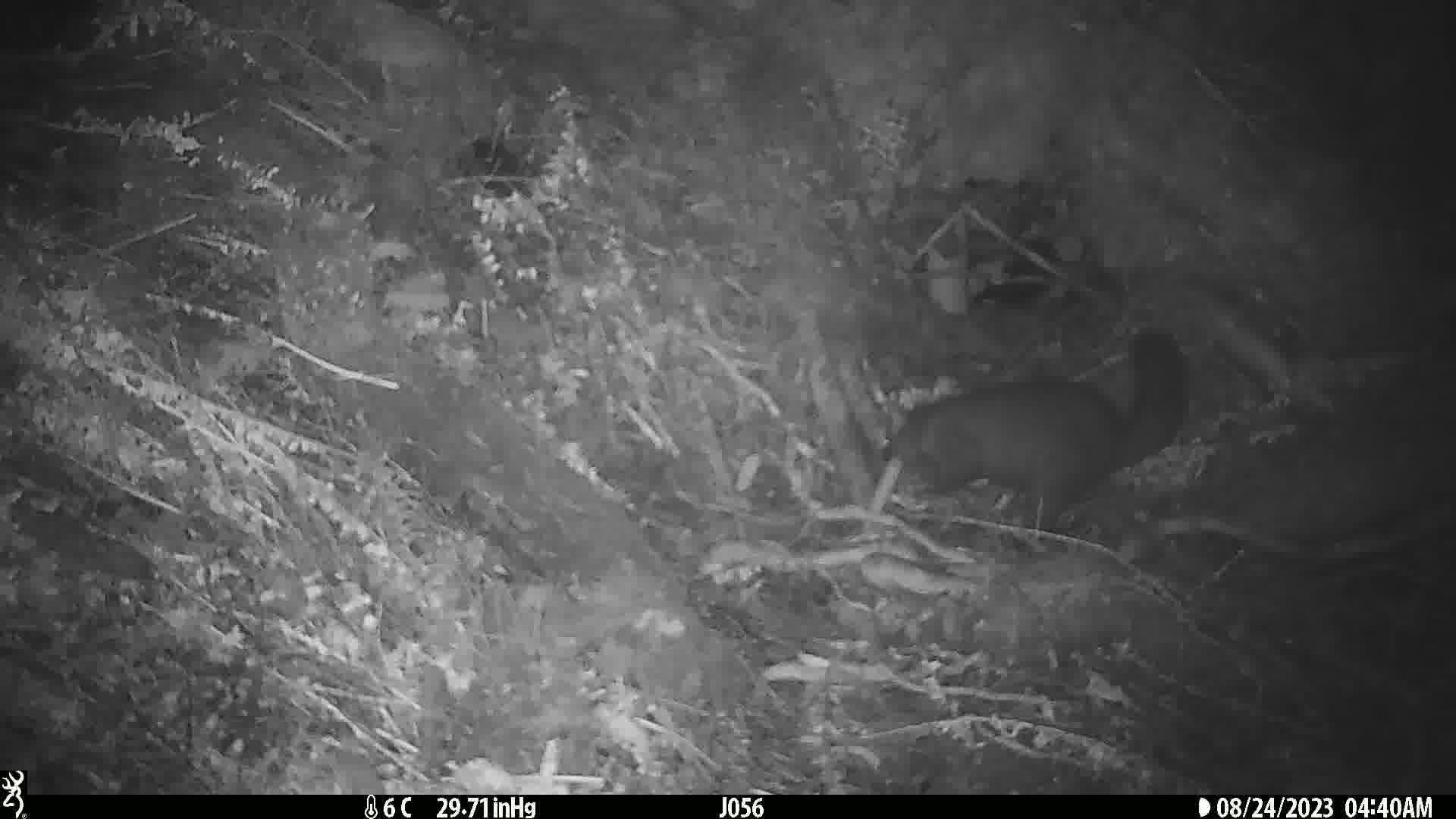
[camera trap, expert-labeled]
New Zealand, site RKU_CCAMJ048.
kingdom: Animalia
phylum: Chordata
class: Mammalia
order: Diprotodontia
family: Phalangeridae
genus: Trichosurus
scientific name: Trichosurus vulpecula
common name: common brushtail possum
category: possum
Possum (common brushtail possum) (Trichosurus vulpecula).